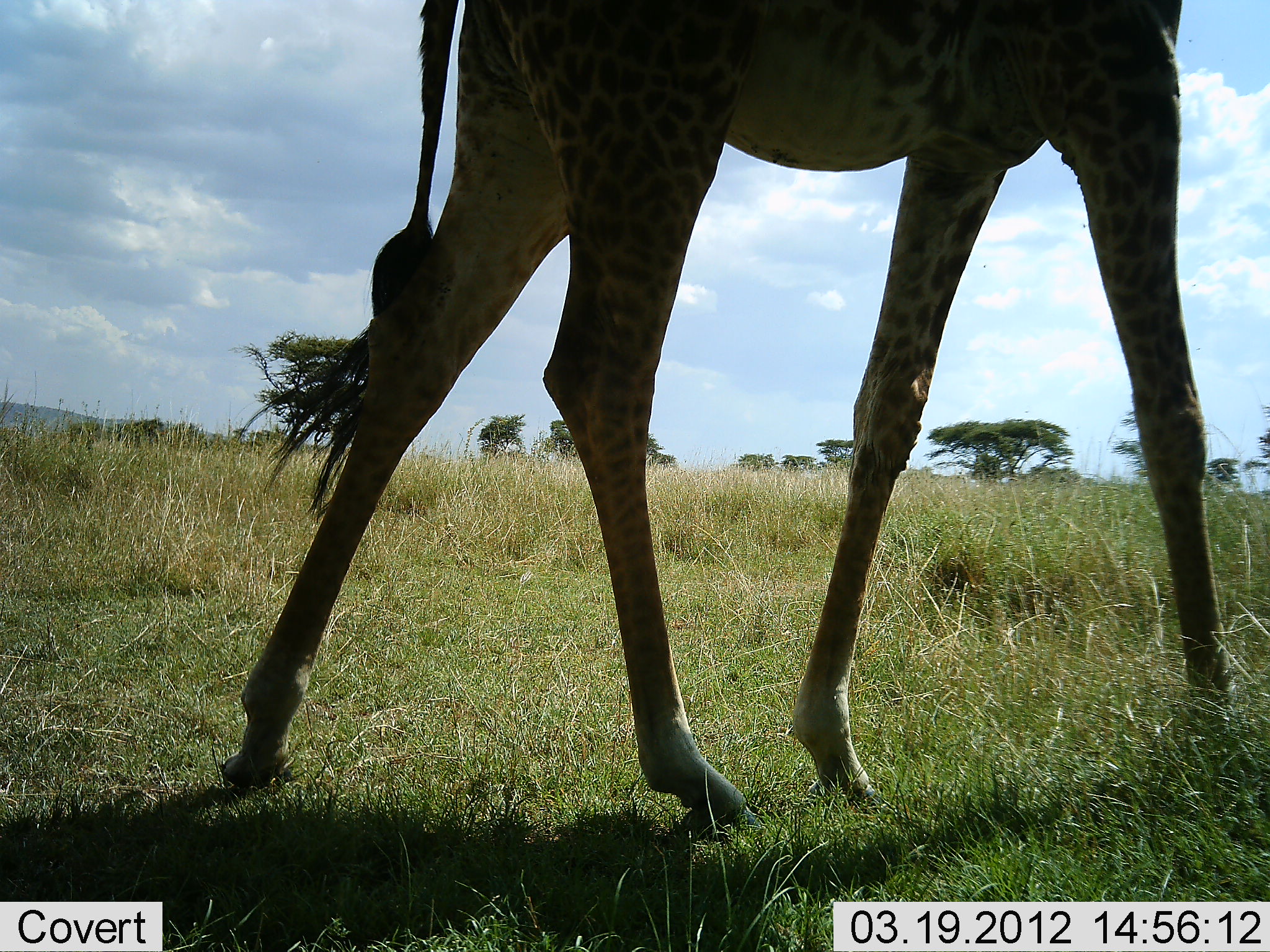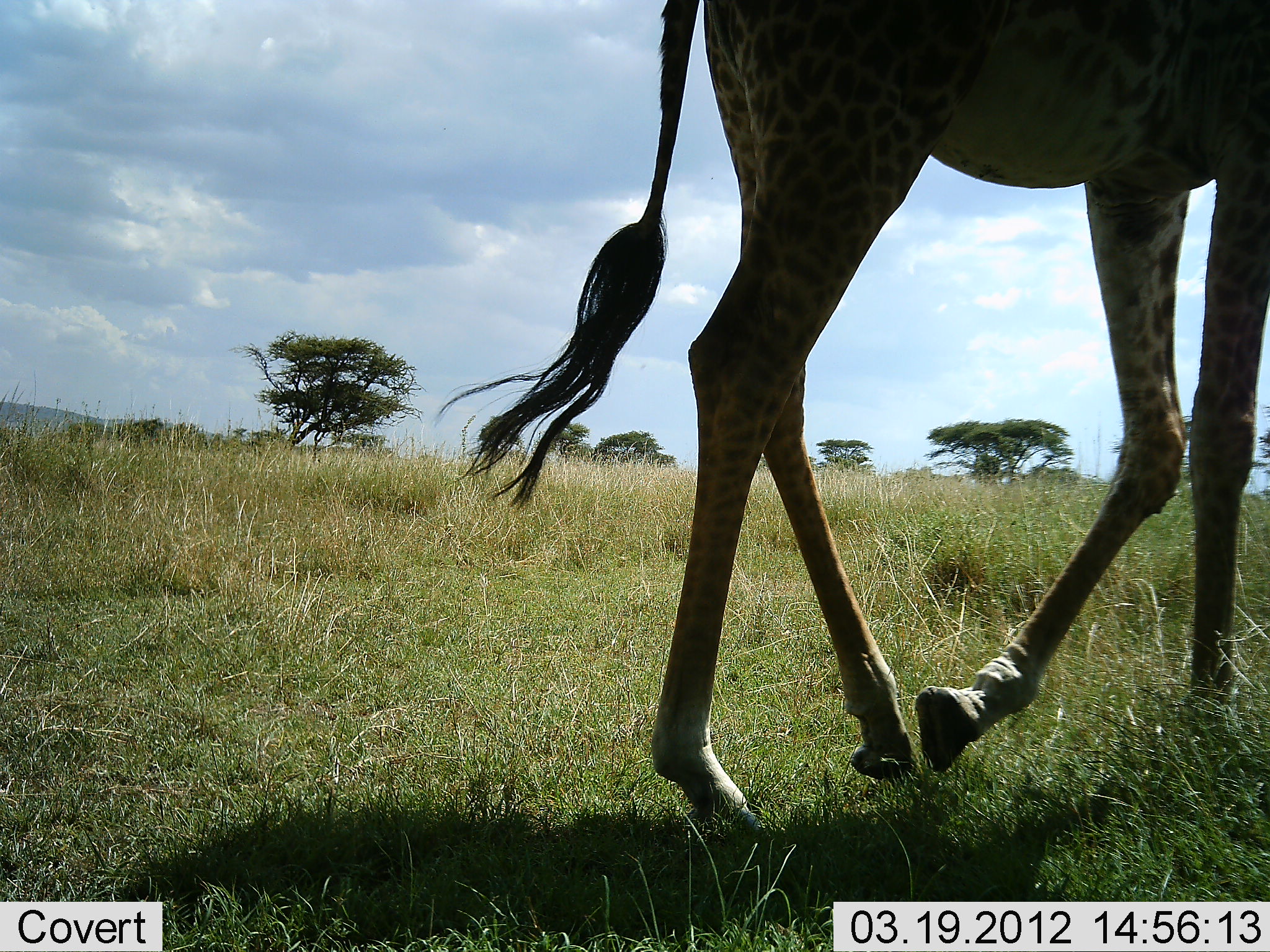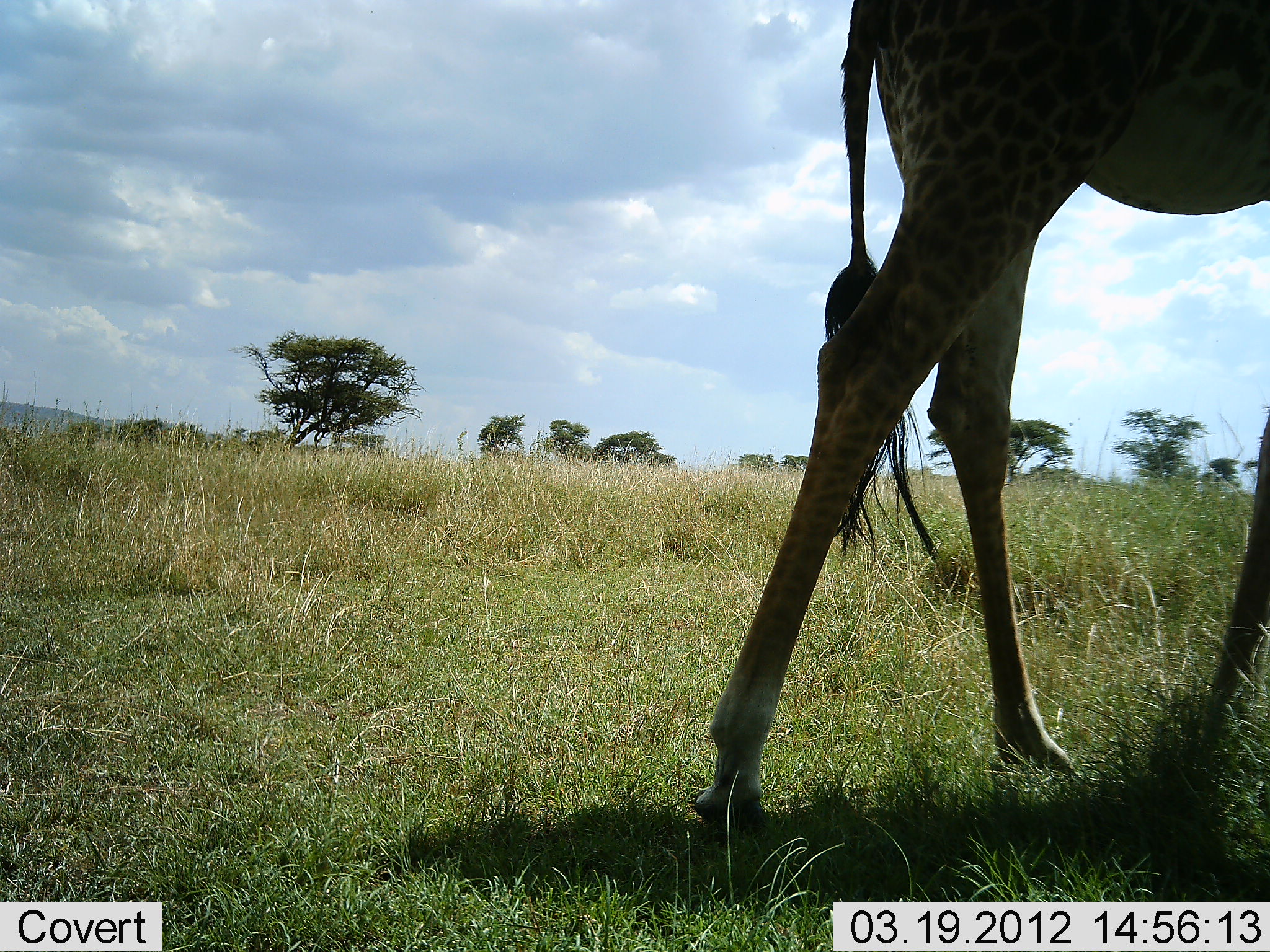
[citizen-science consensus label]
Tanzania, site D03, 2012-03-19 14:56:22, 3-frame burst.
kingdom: Animalia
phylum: Chordata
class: Mammalia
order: Artiodactyla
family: Giraffidae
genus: Giraffa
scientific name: Giraffa camelopardalis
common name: giraffe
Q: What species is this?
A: Giraffe (Giraffa camelopardalis).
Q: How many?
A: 1.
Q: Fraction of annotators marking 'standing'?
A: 0%.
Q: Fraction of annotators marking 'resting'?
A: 0%.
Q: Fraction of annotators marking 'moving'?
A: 100%.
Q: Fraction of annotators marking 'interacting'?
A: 0%.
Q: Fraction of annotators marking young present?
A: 0%.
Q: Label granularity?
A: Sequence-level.